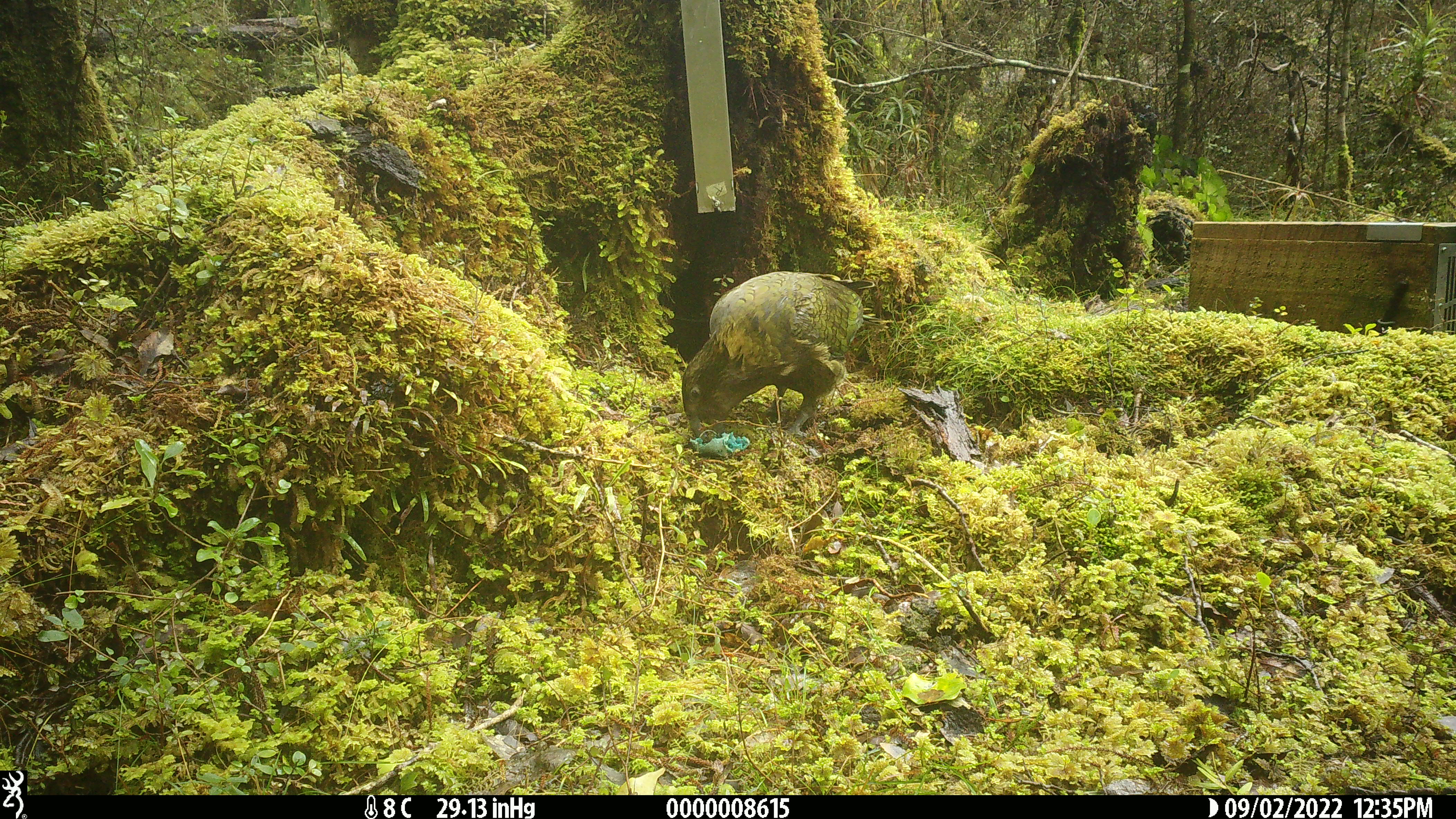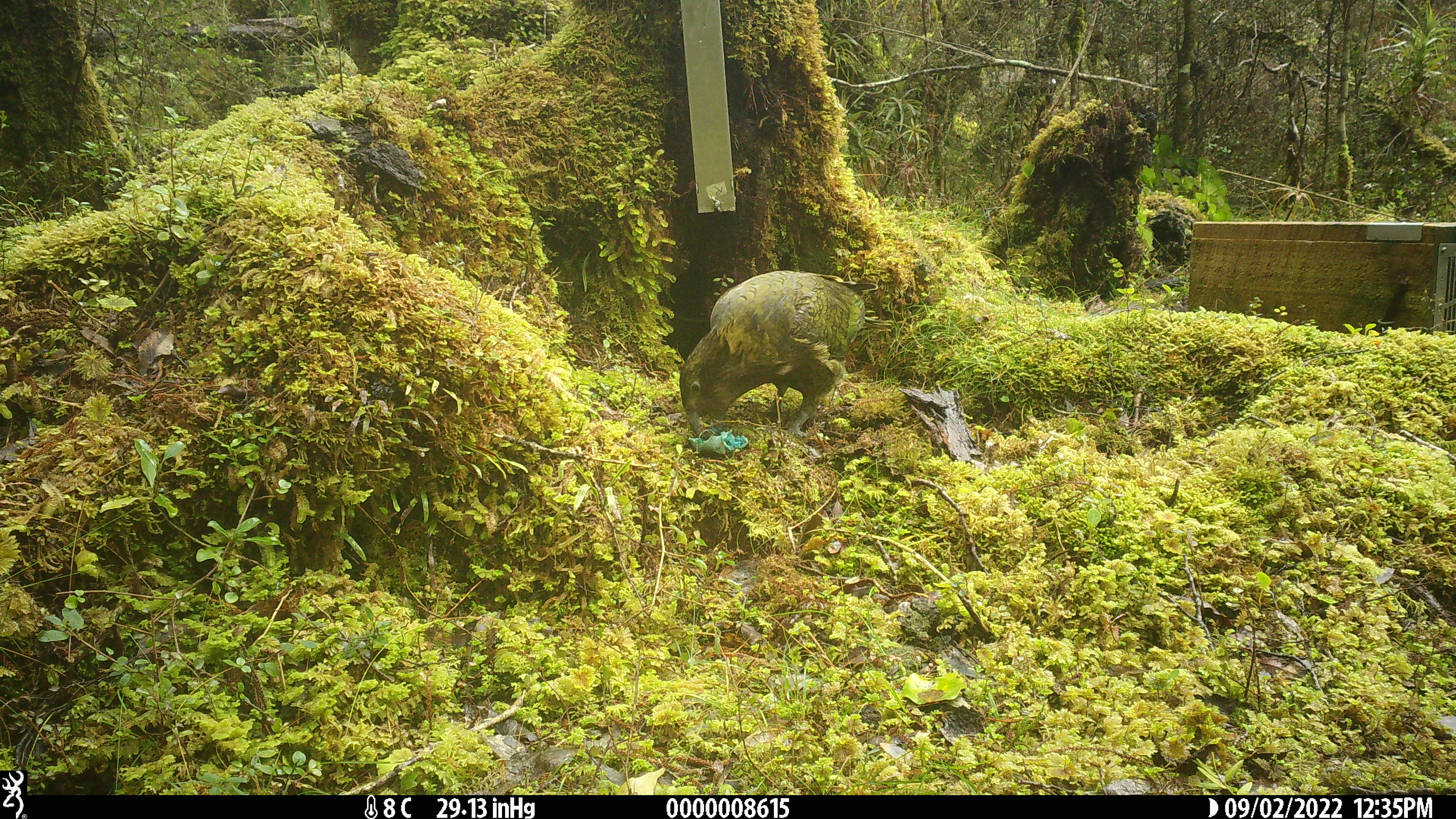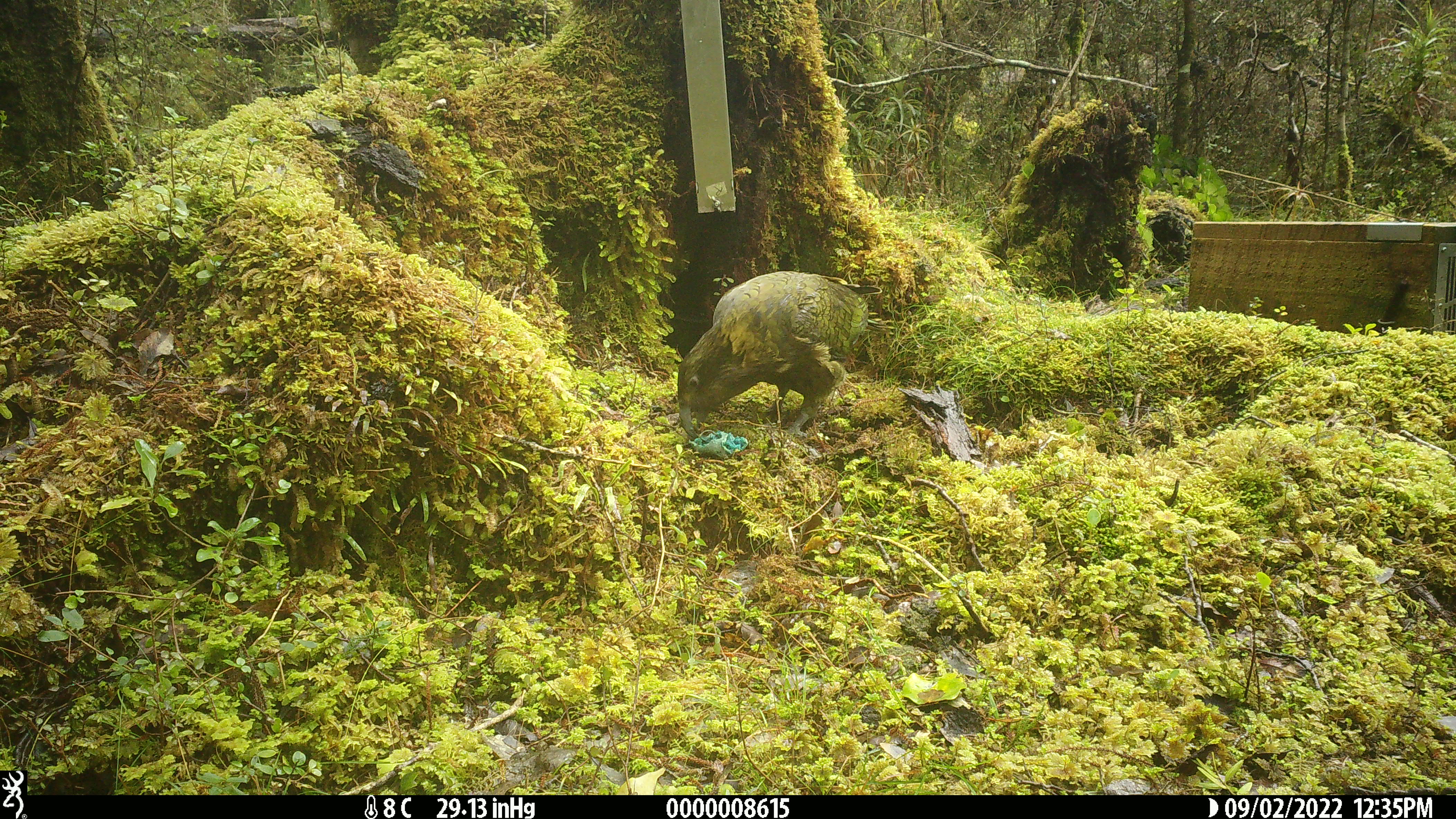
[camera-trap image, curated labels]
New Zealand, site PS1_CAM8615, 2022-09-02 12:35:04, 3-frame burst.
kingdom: Animalia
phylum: Chordata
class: Aves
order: Psittaciformes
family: Strigopidae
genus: Nestor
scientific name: Nestor notabilis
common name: kea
Kea (Nestor notabilis).